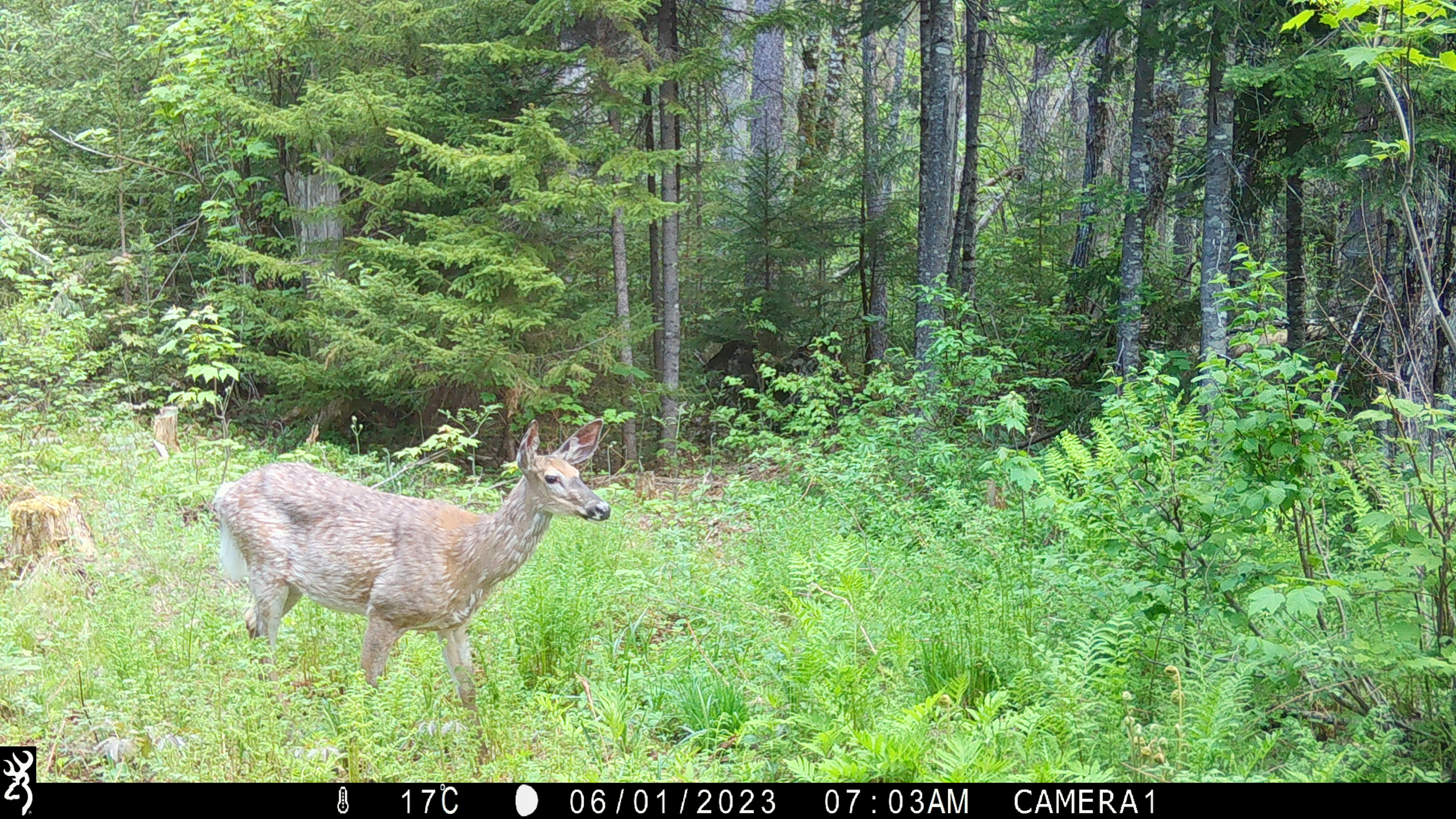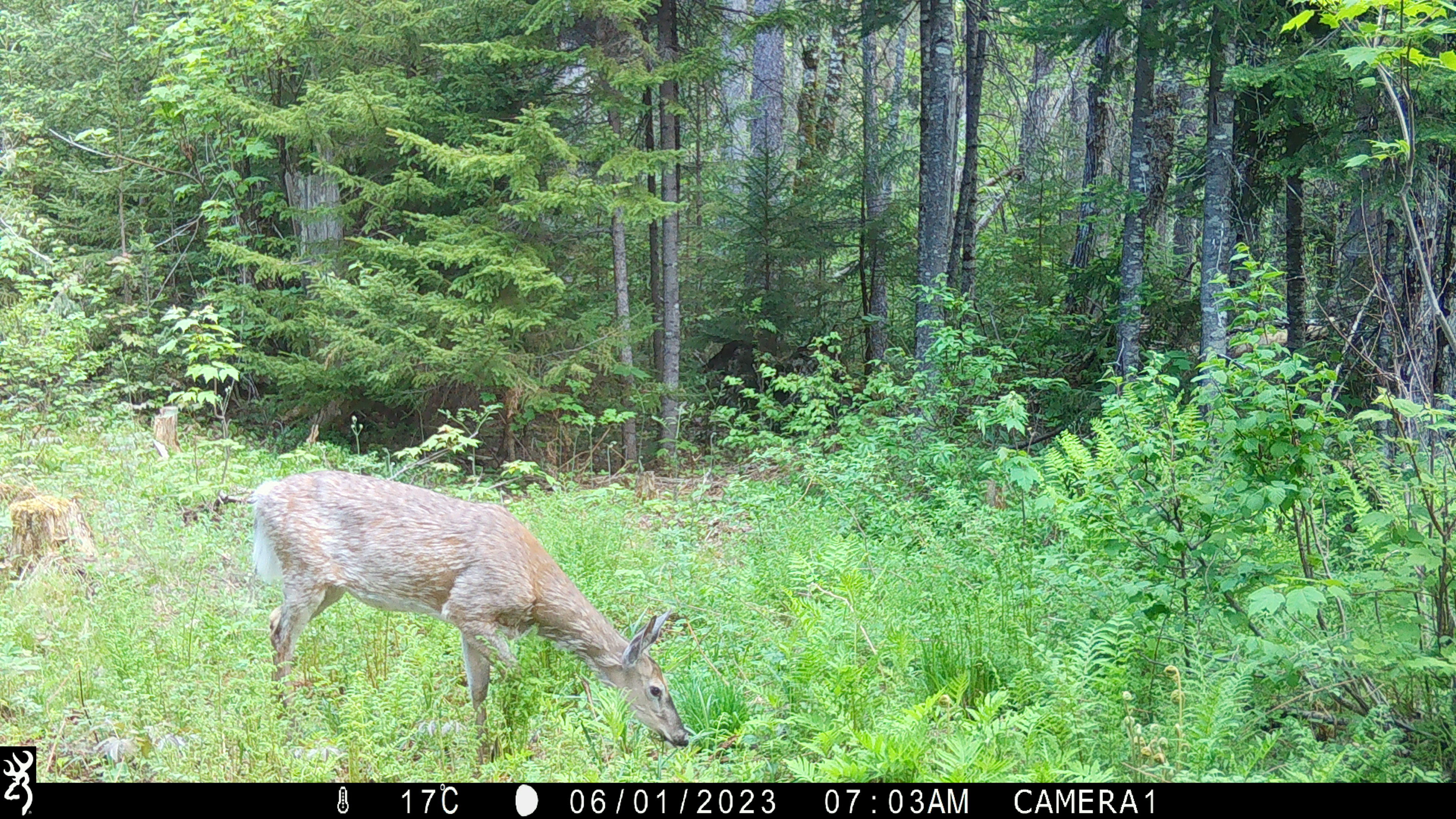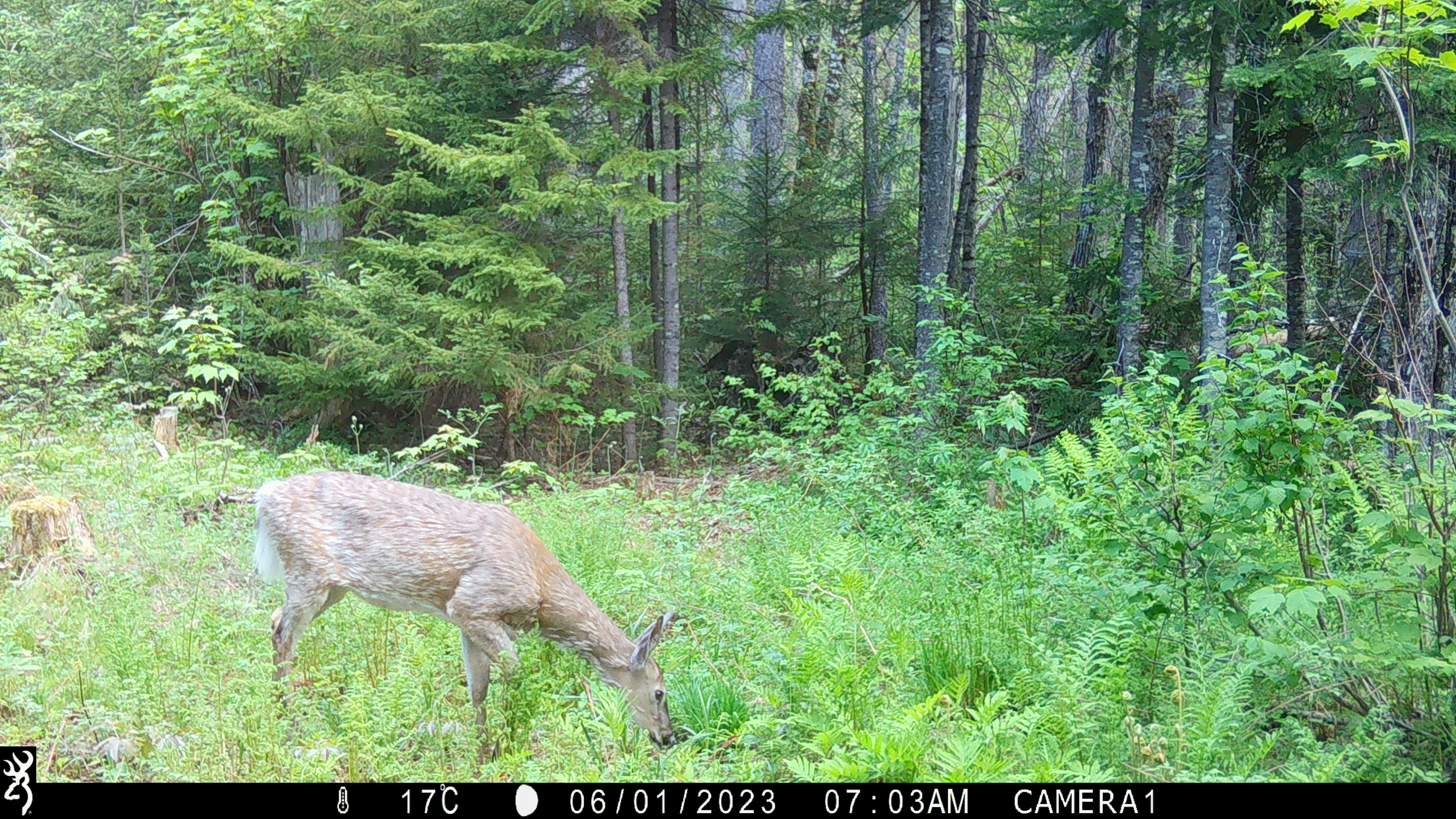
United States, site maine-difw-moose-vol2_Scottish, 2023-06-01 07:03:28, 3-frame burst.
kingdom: Animalia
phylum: Chordata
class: Mammalia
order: Artiodactyla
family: Cervidae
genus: Odocoileus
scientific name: Odocoileus virginianus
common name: white-tailed deer